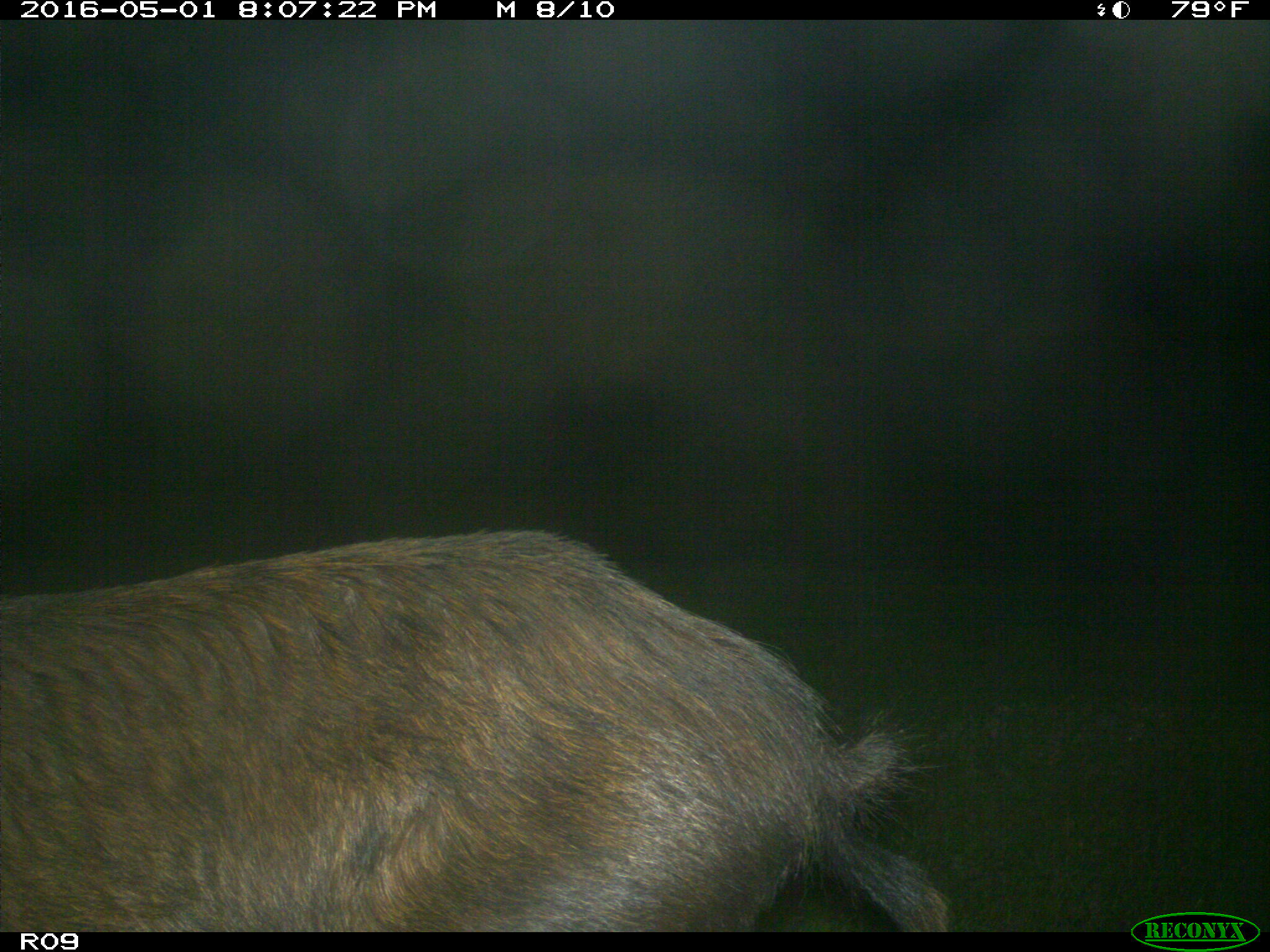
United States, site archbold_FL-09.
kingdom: Animalia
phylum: Chordata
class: Mammalia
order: Artiodactyla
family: Suidae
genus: Sus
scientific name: Sus scrofa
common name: wild boar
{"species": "Sus scrofa (wild boar)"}